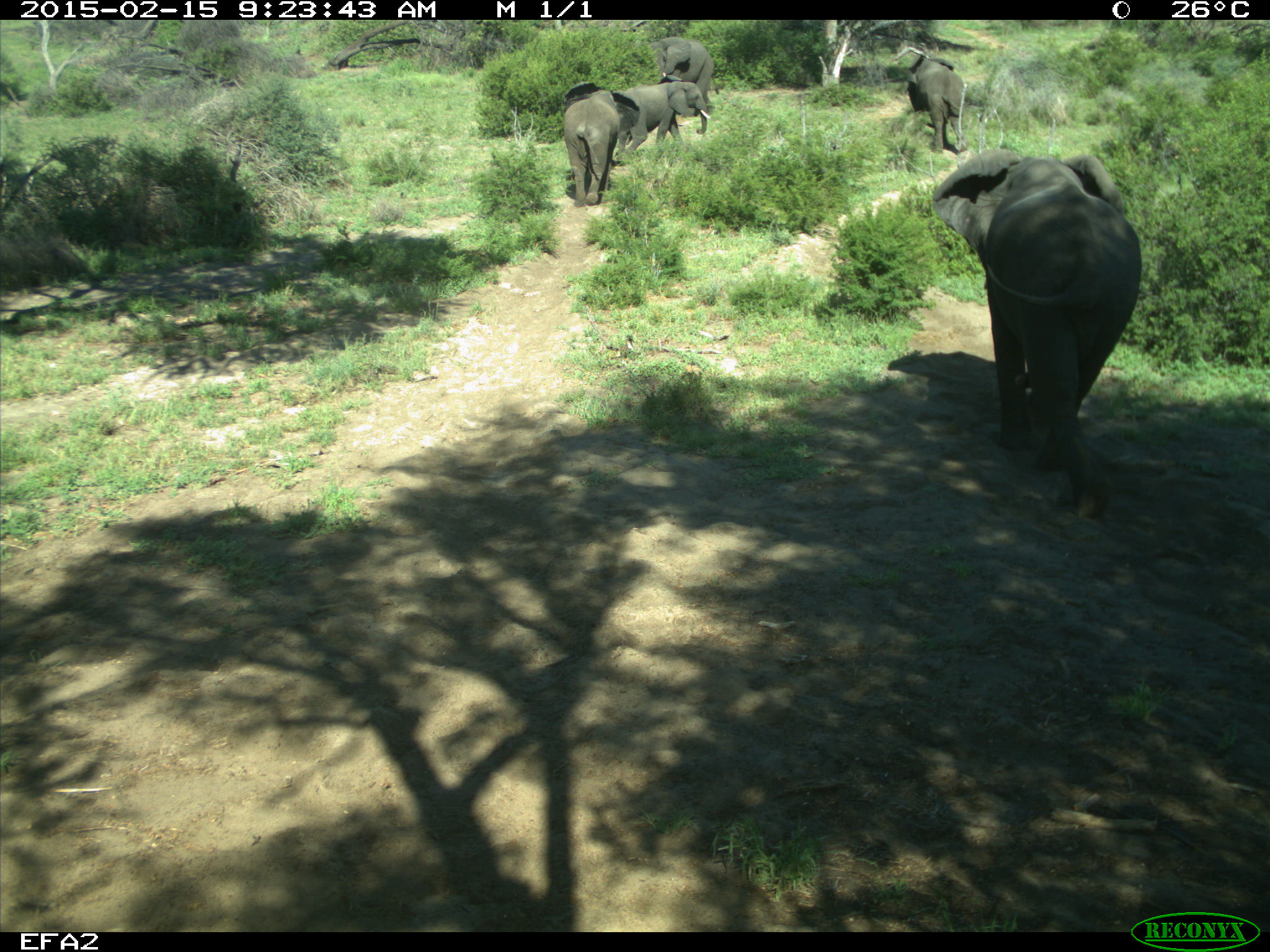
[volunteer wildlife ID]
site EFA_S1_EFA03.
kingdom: Animalia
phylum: Chordata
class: Mammalia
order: Proboscidea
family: Elephantidae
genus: Loxodonta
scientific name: Loxodonta africana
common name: african bush elephant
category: elephant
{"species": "elephant (african bush elephant) (Loxodonta africana)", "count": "5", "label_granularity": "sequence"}